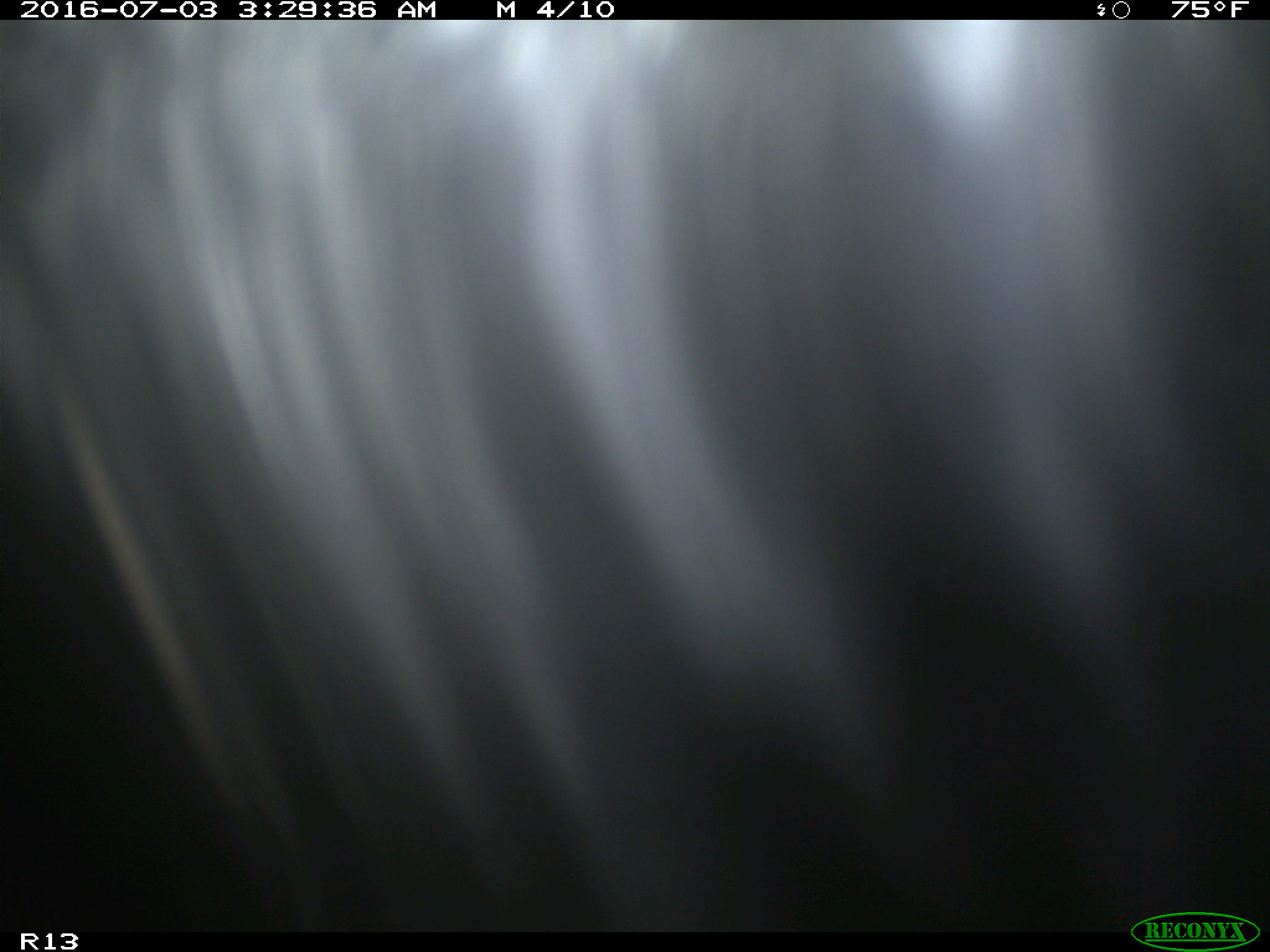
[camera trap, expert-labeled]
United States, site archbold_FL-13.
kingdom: Animalia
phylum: Chordata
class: Mammalia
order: Artiodactyla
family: Bovidae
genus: Bos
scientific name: Bos taurus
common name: domestic cow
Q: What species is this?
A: Bos taurus (domestic cow).